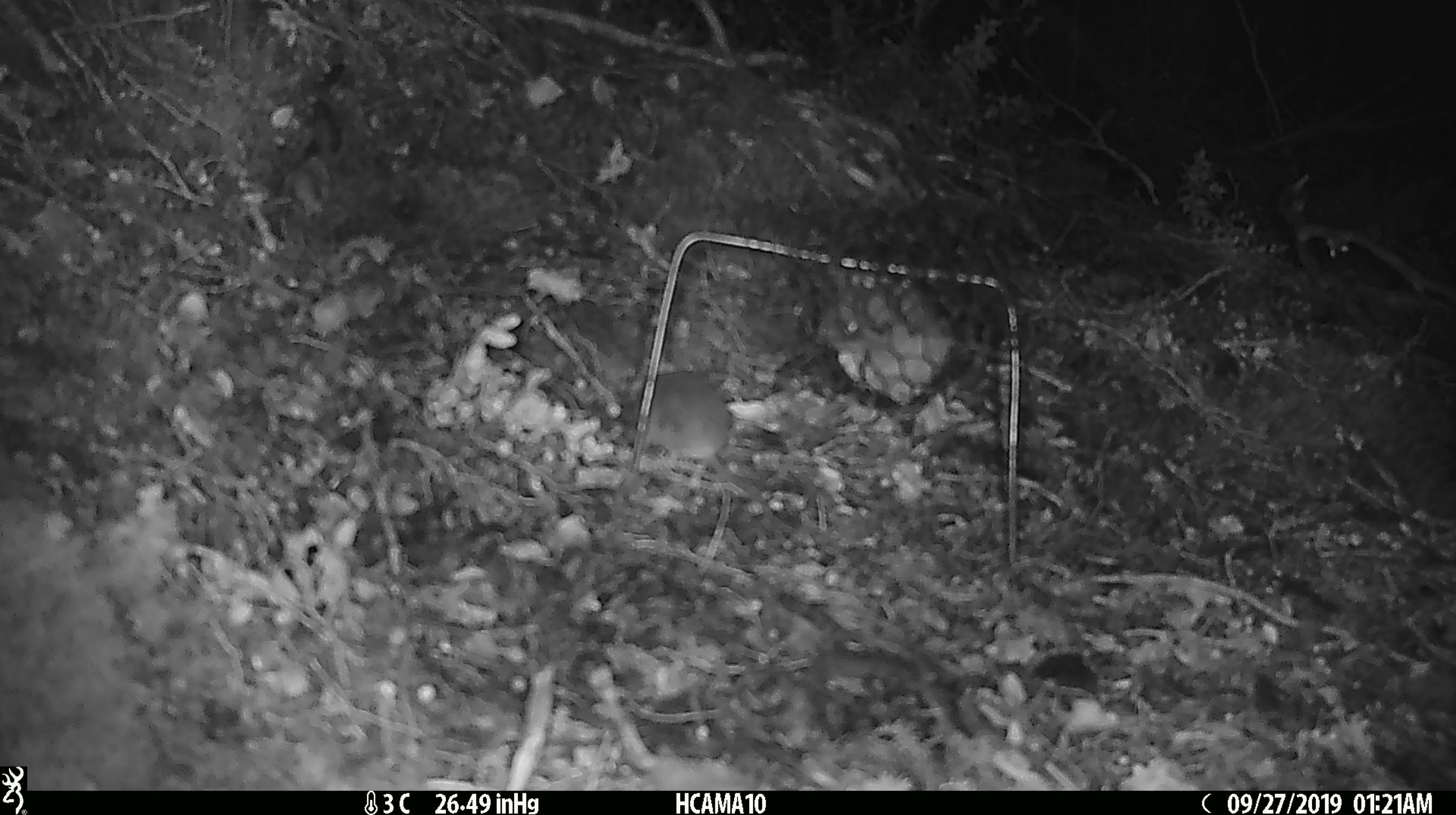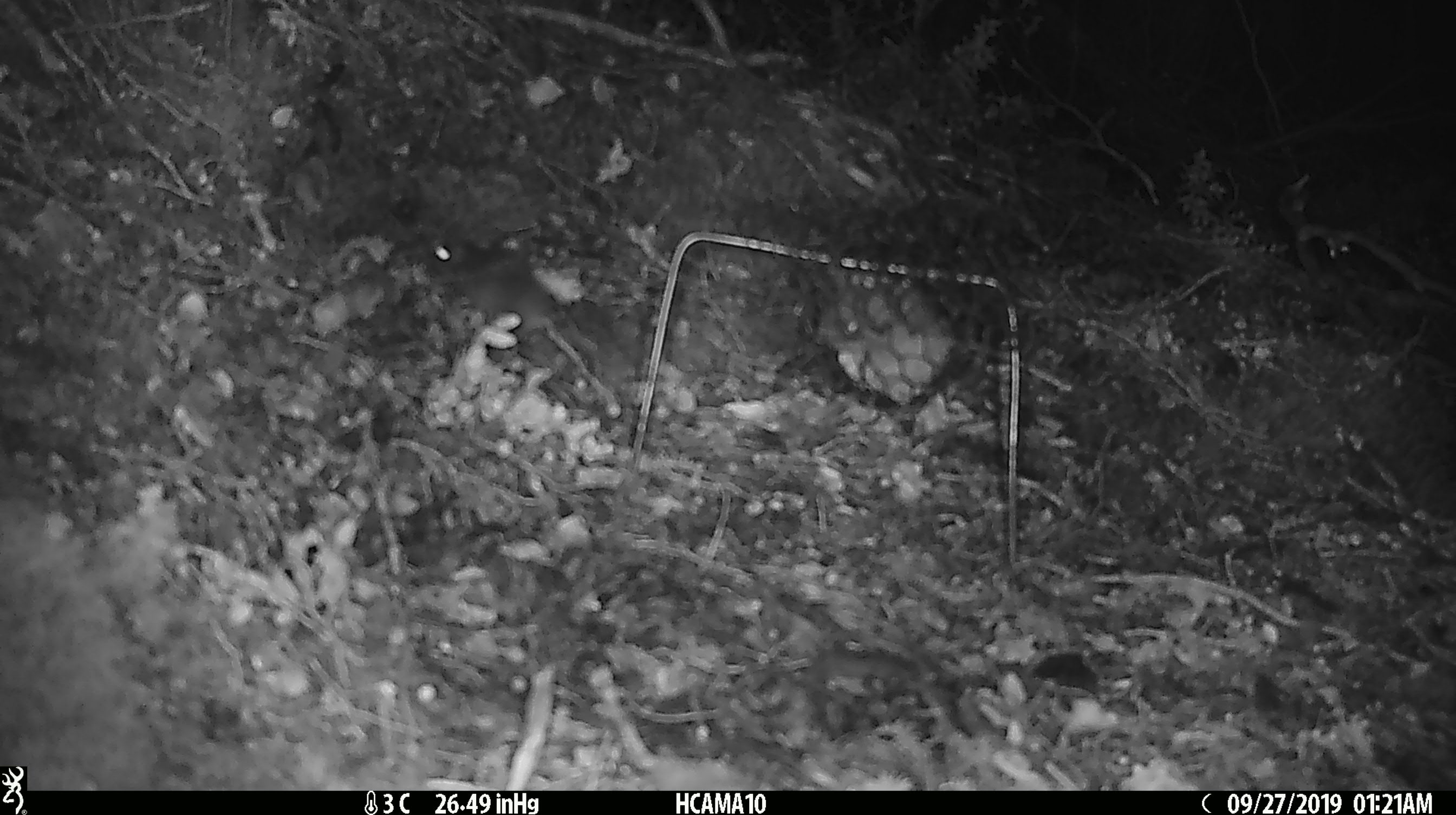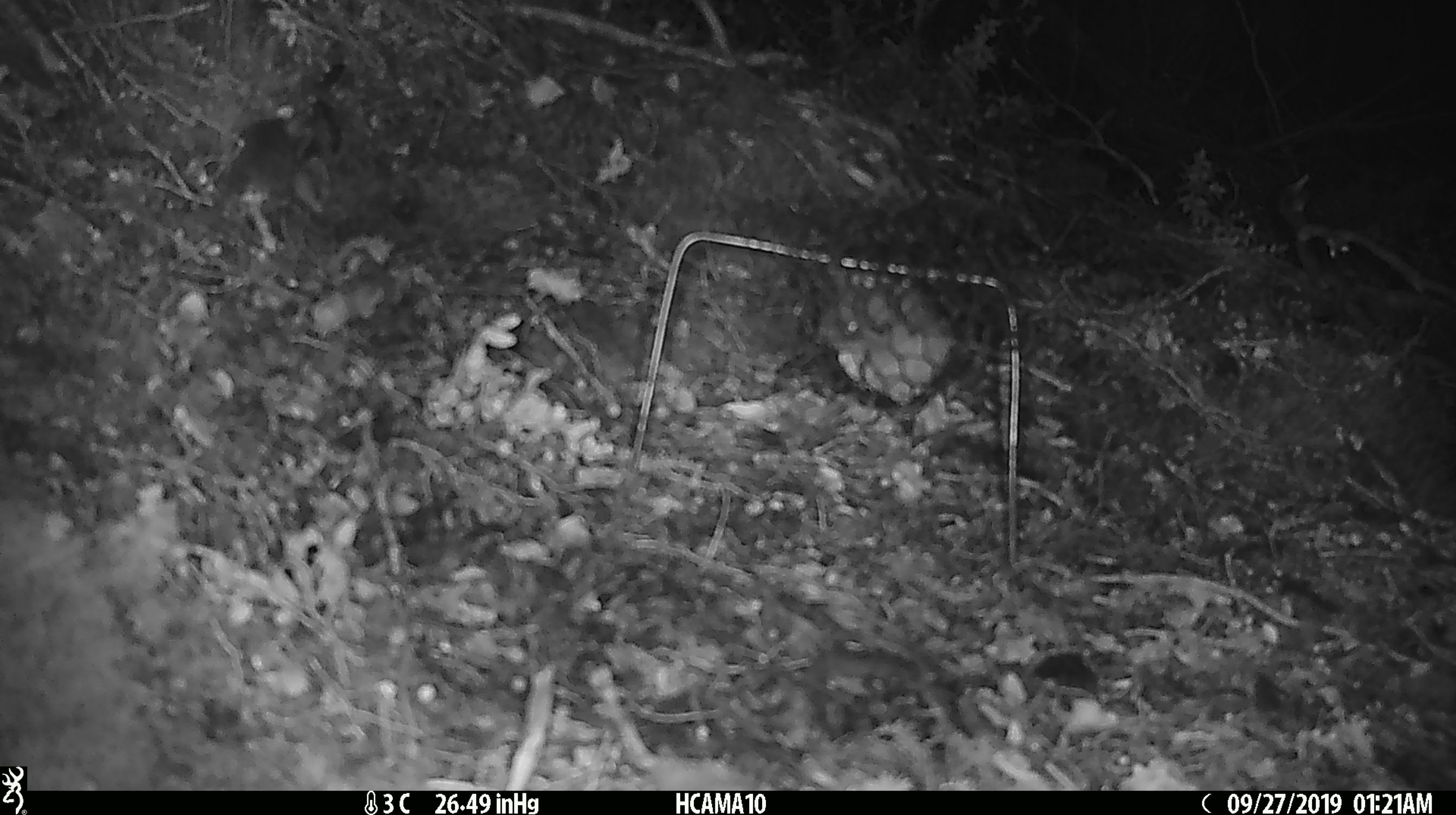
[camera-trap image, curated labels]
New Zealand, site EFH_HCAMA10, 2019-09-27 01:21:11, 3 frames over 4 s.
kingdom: Animalia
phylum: Chordata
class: Mammalia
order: Rodentia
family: Muridae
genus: Mus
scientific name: Mus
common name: mouse